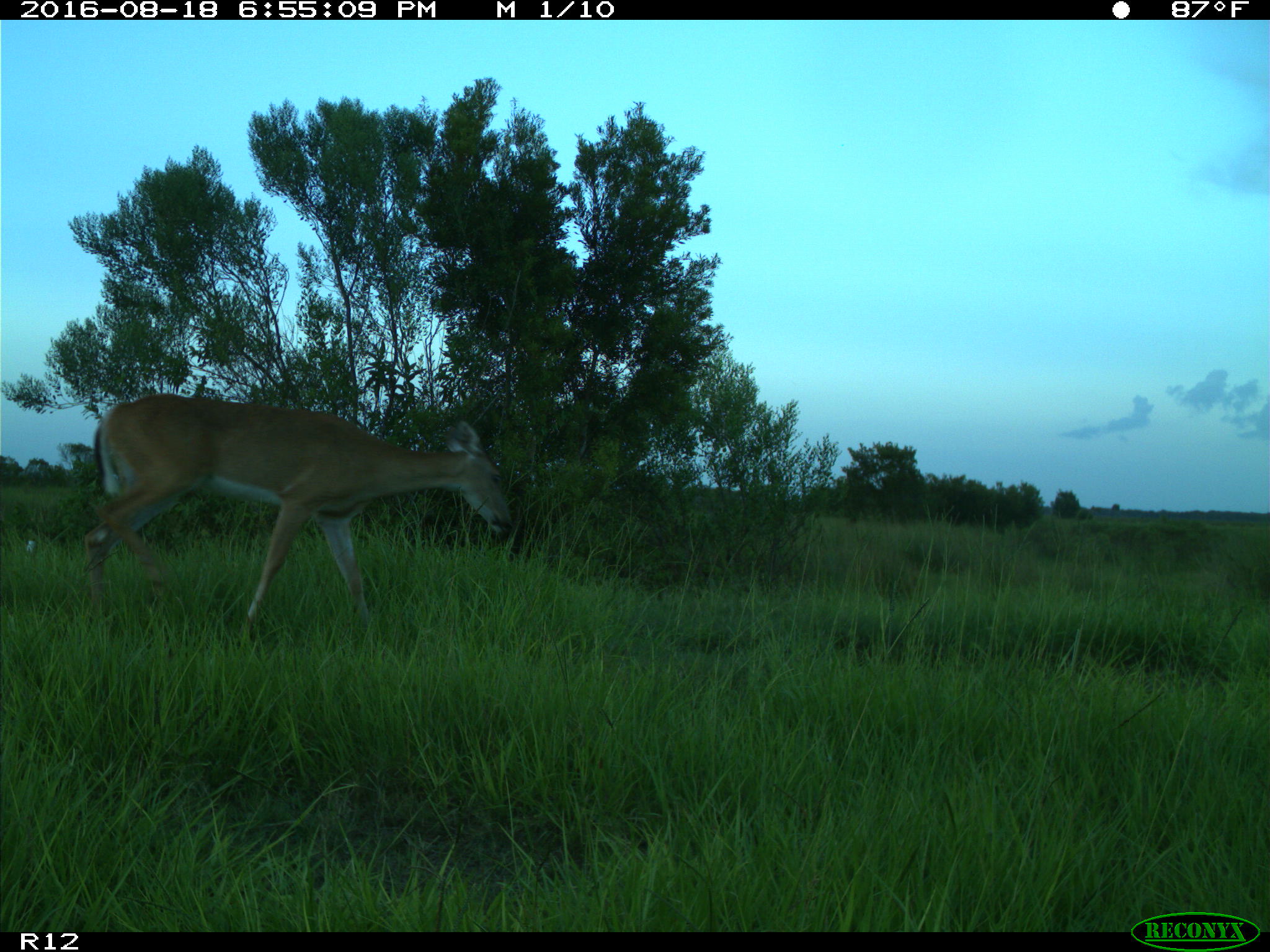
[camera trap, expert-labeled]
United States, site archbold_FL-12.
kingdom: Animalia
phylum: Chordata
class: Mammalia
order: Artiodactyla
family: Cervidae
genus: Odocoileus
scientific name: Odocoileus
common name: deer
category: unidentified deer